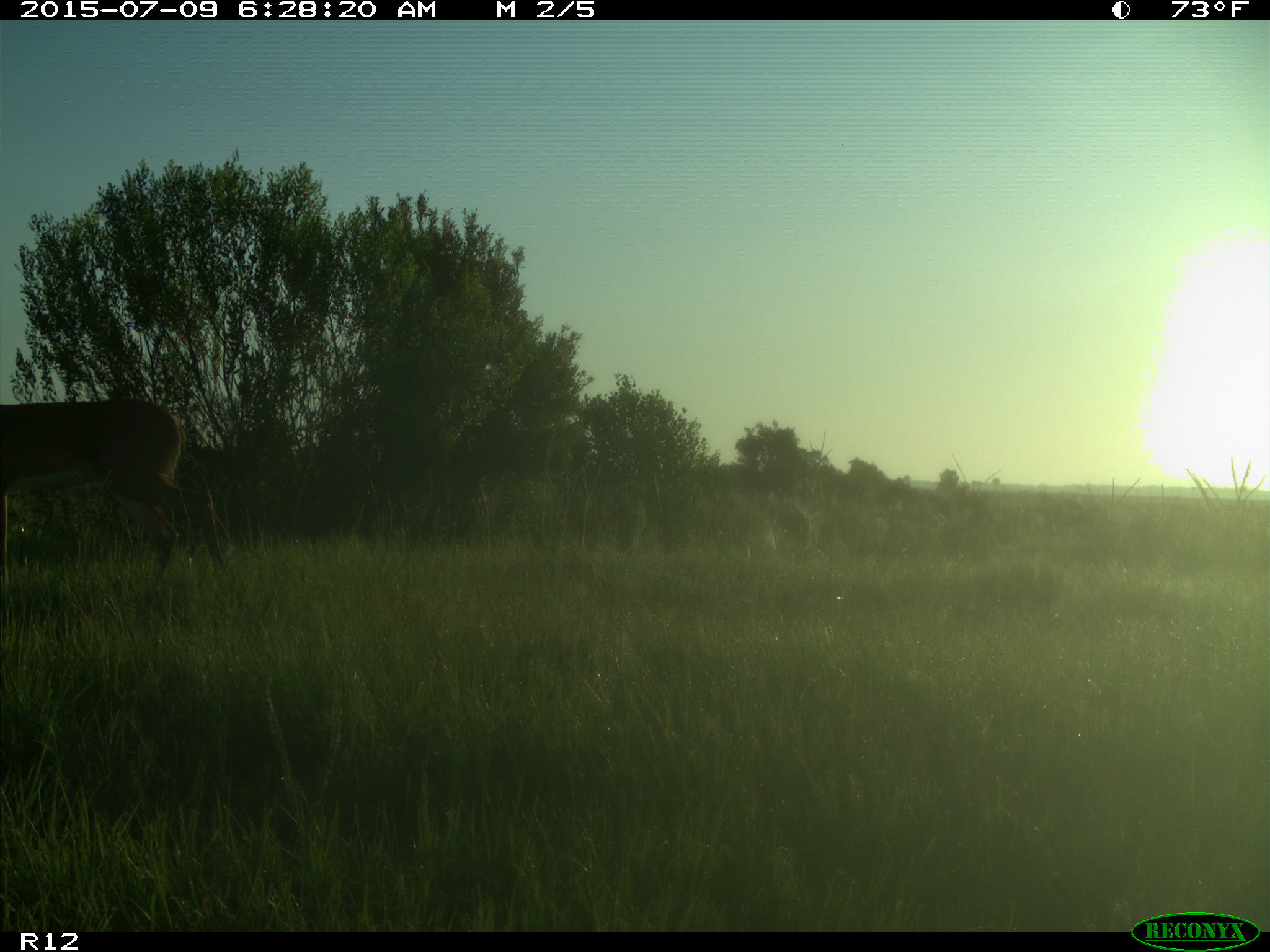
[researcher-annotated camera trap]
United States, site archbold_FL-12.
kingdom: Animalia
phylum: Chordata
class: Mammalia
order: Artiodactyla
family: Cervidae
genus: Odocoileus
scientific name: Odocoileus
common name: deer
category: unidentified deer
Unidentified deer (deer) (Odocoileus).